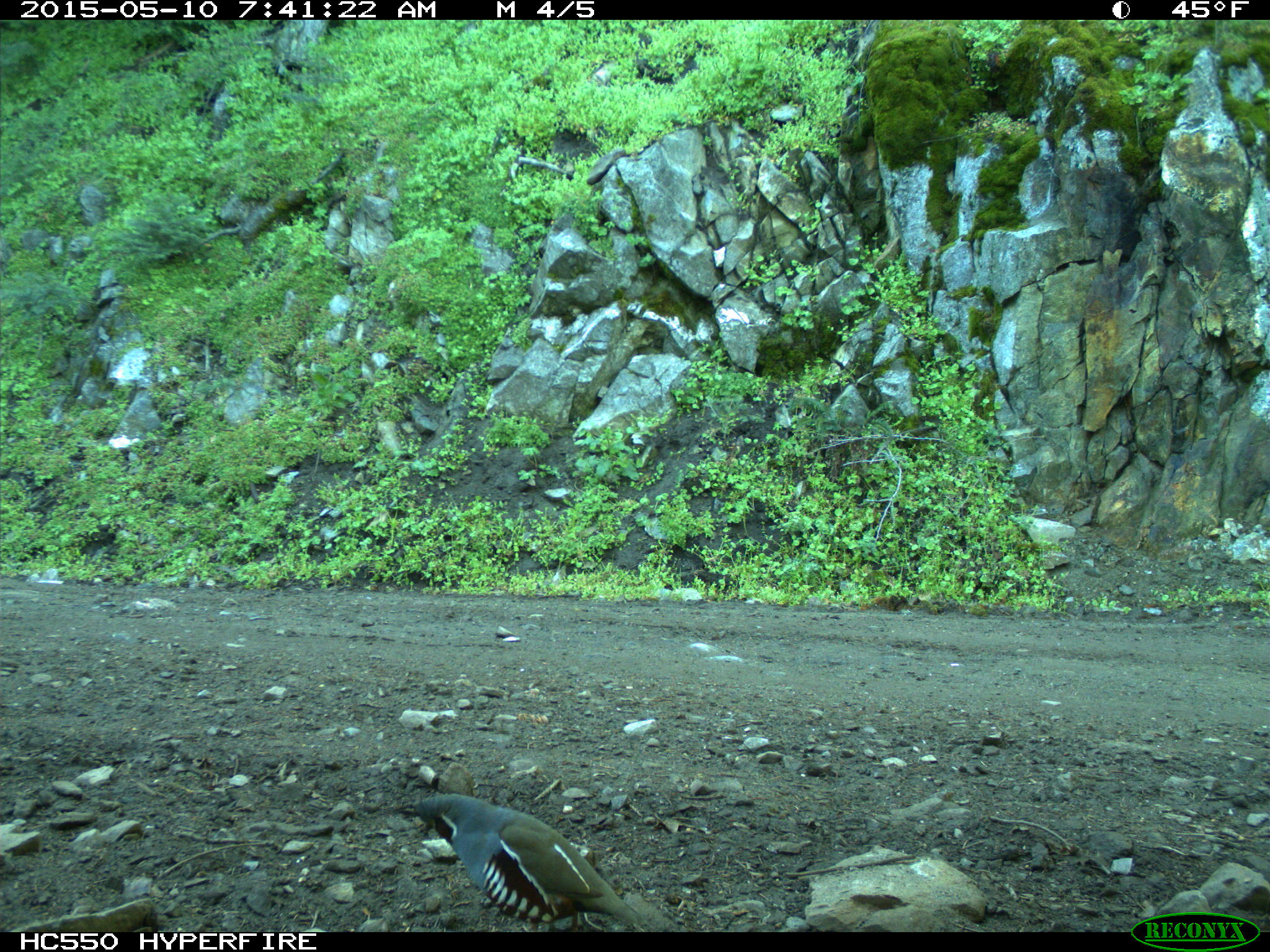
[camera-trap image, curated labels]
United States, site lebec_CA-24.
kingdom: Animalia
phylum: Chordata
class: Aves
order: Galliformes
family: Odontophoridae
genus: Callipepla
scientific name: Callipepla californica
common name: california quail